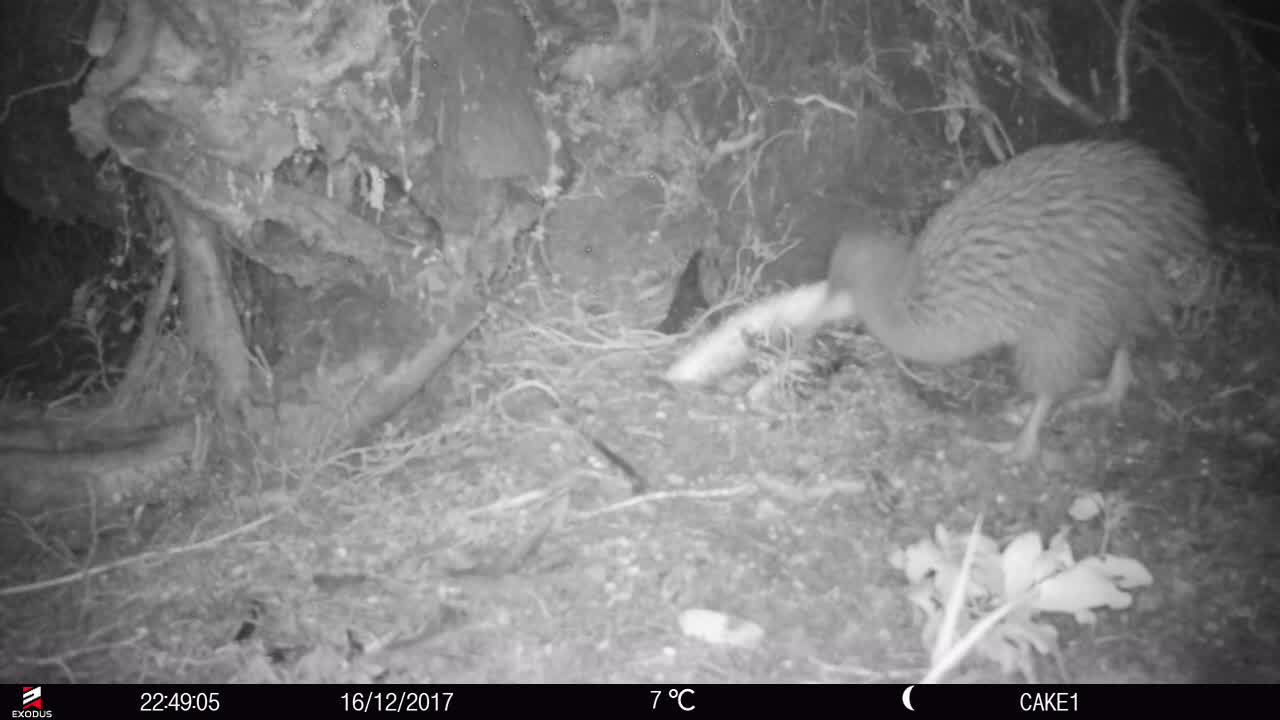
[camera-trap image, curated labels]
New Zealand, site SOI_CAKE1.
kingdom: Animalia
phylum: Chordata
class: Aves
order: Apterygiformes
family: Apterygidae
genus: Apteryx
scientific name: Apteryx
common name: kiwi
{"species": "kiwi (Apteryx)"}